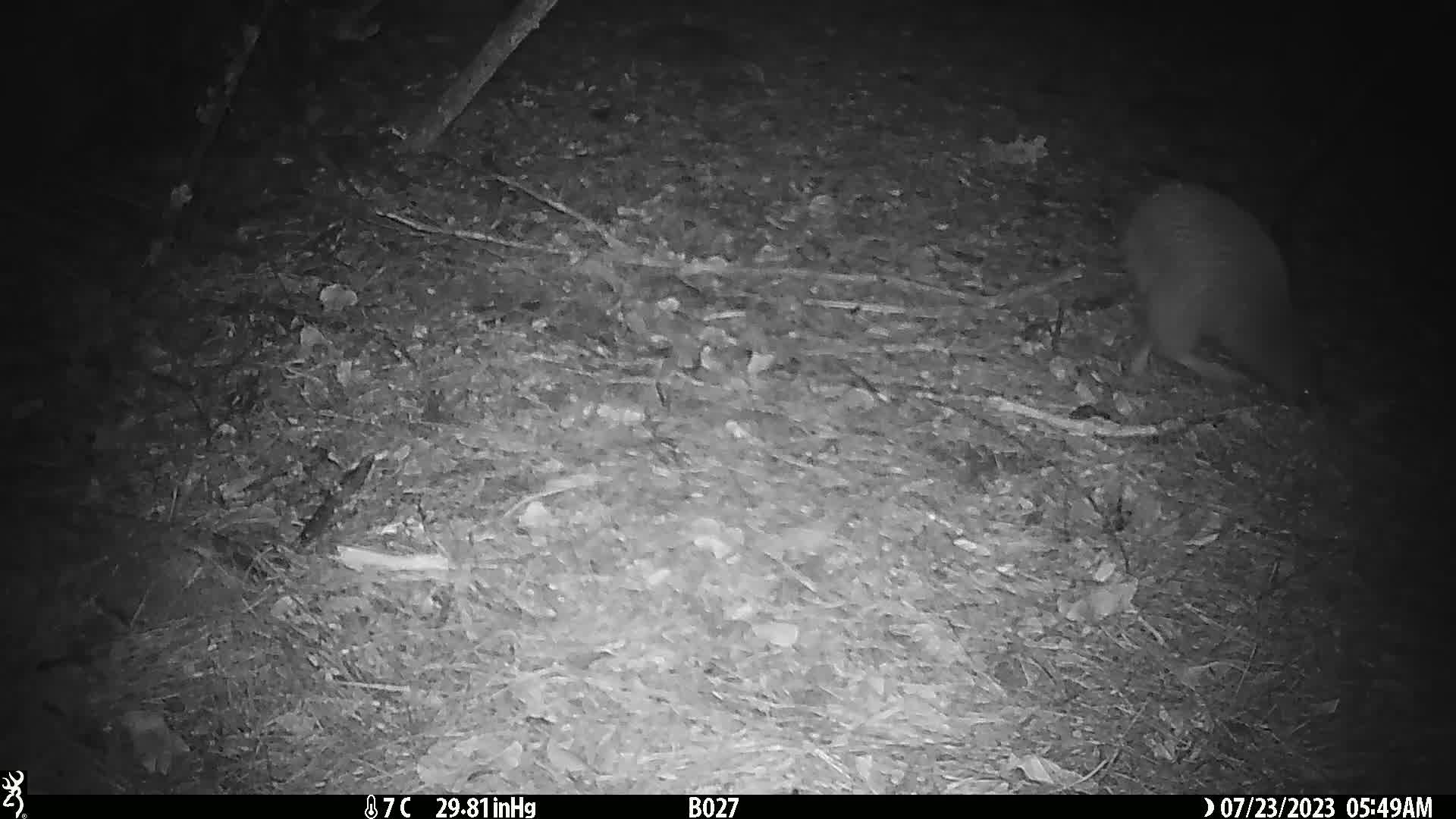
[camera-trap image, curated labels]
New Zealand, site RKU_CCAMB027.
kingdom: Animalia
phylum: Chordata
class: Aves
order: Apterygiformes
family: Apterygidae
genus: Apteryx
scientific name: Apteryx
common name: kiwi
Kiwi (Apteryx).